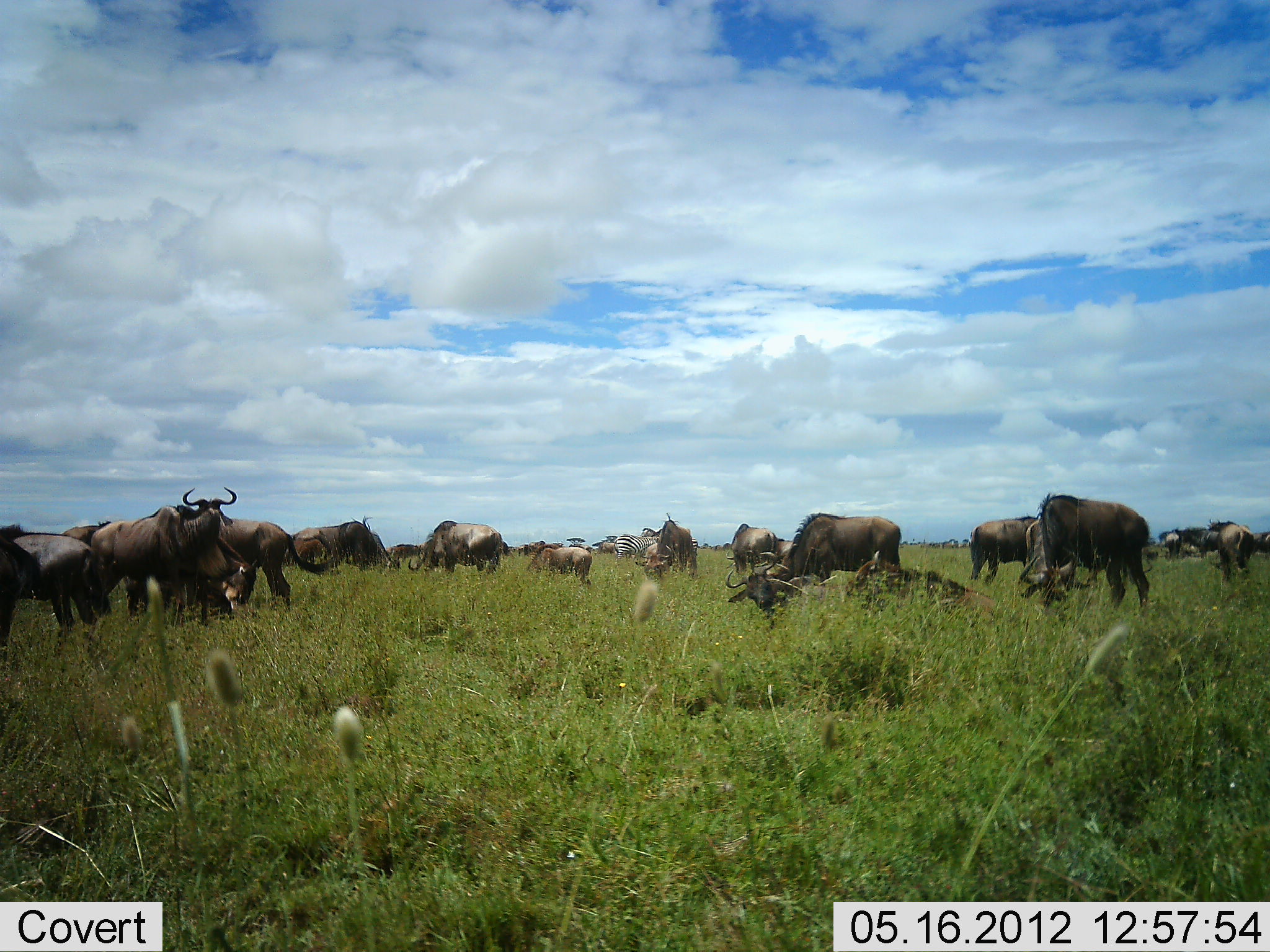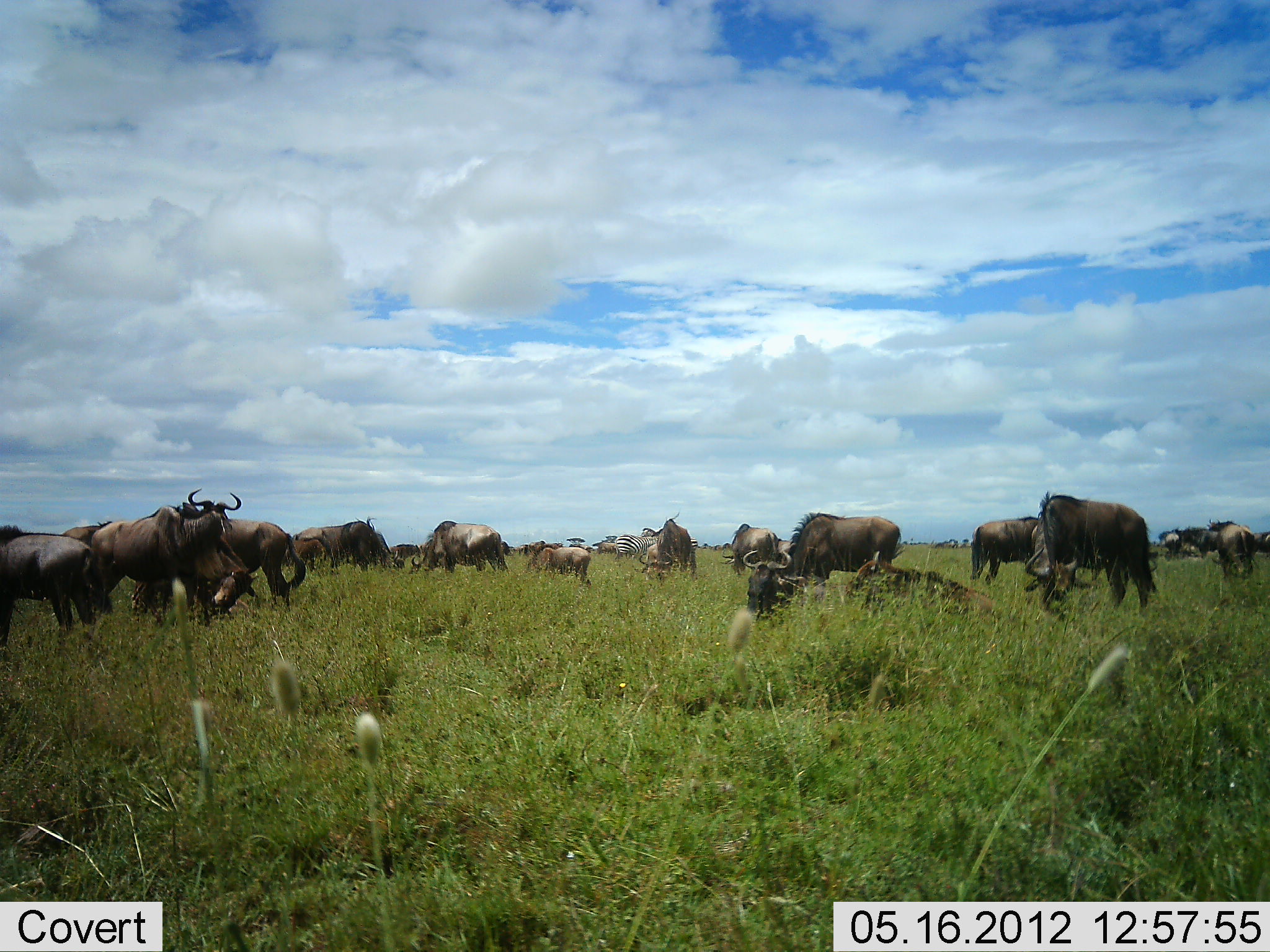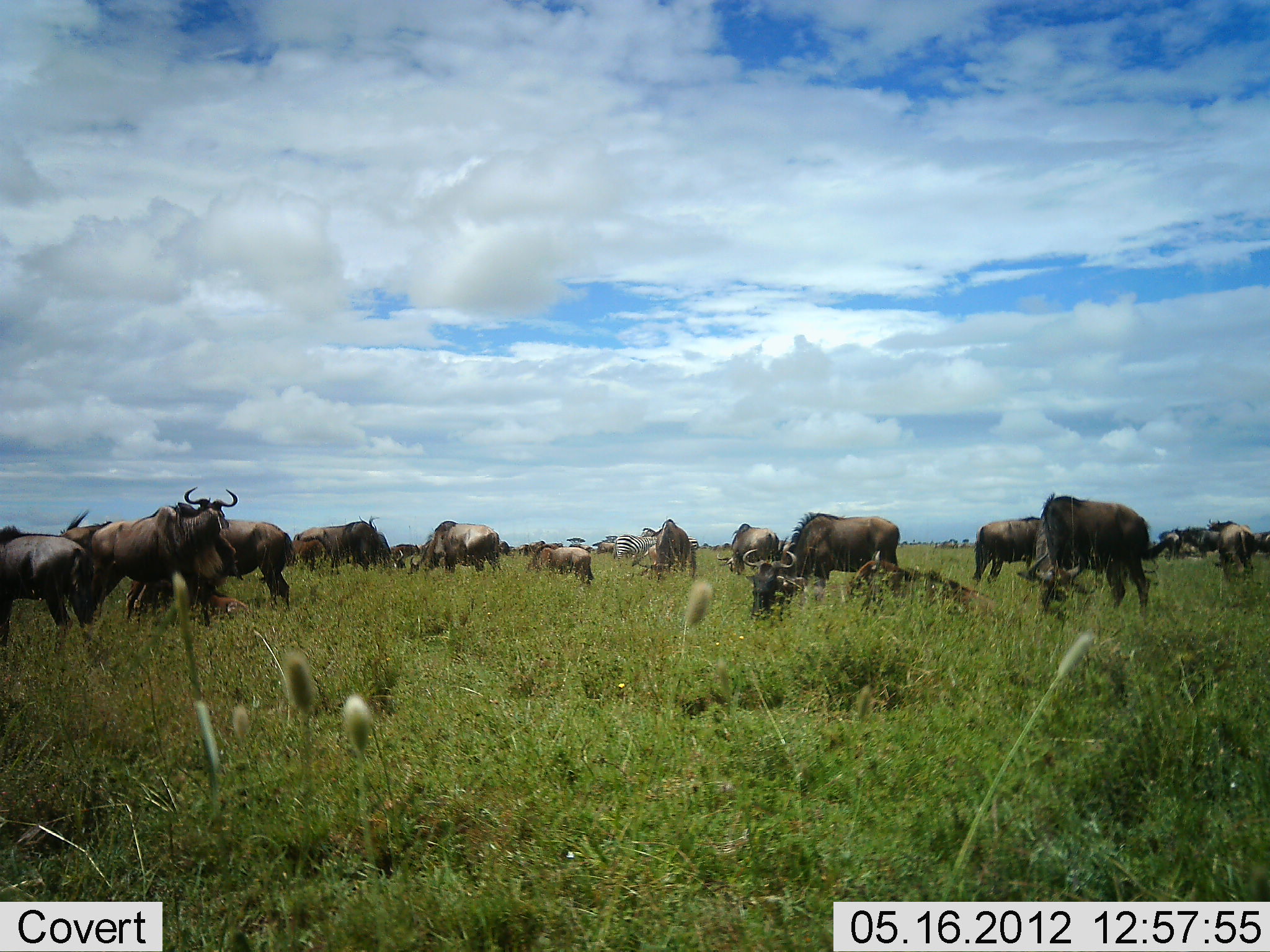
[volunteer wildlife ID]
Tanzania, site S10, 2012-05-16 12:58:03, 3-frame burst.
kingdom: Animalia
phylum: Chordata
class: Mammalia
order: Artiodactyla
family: Bovidae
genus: Connochaetes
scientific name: Connochaetes taurinus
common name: blue wildebeest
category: wildebeest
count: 11-50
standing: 77%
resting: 54%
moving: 15%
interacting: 8%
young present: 15%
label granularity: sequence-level